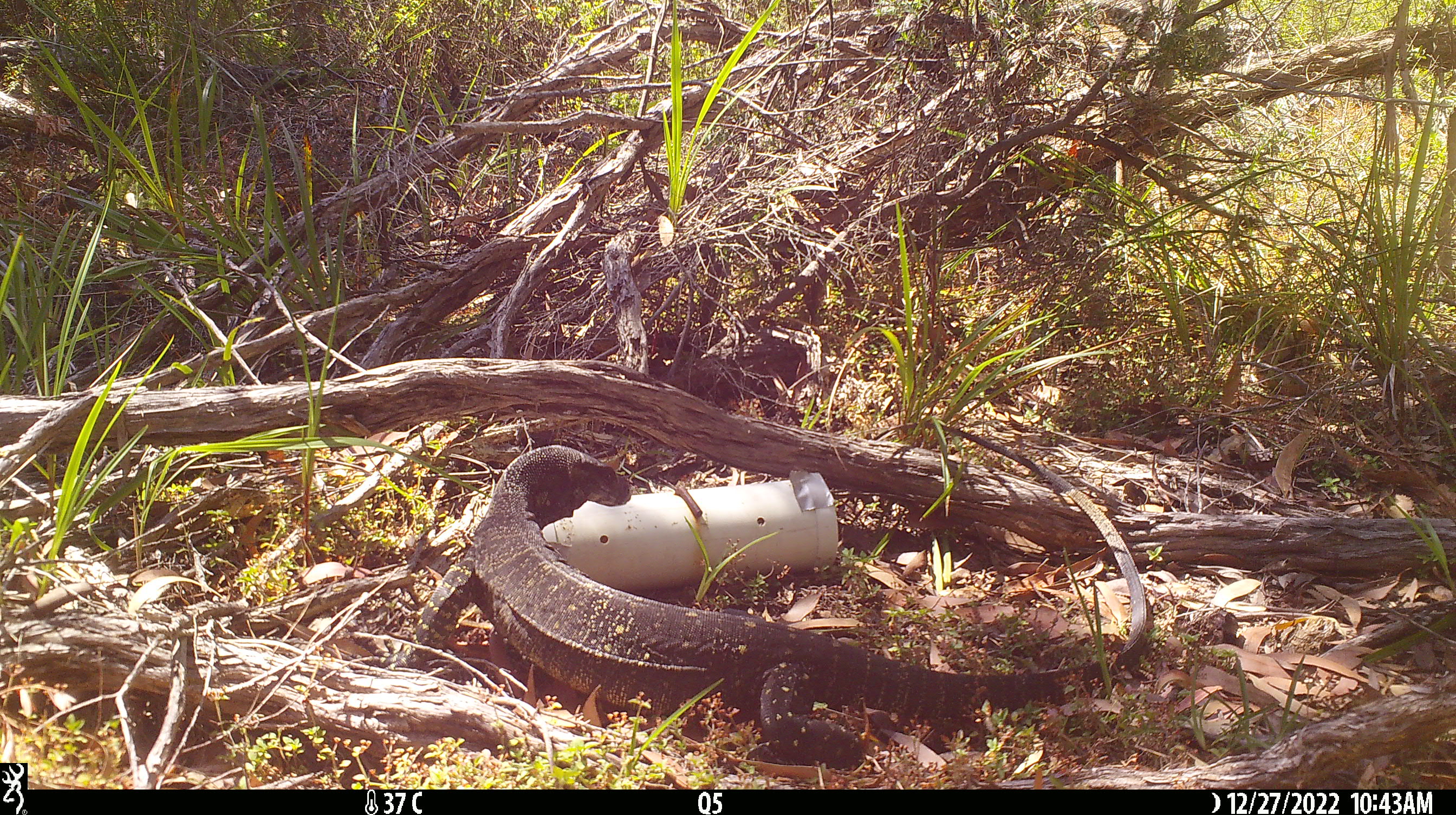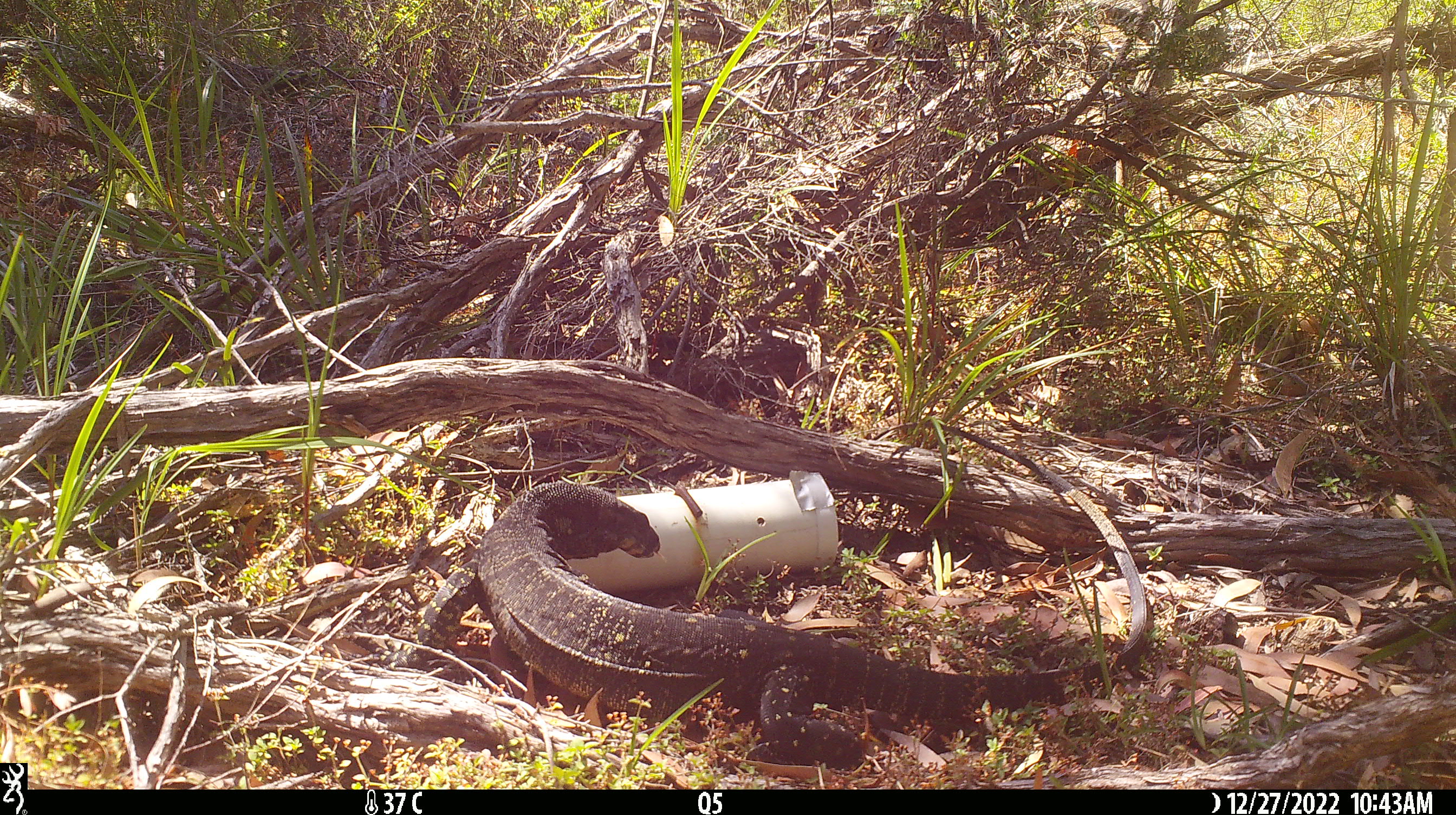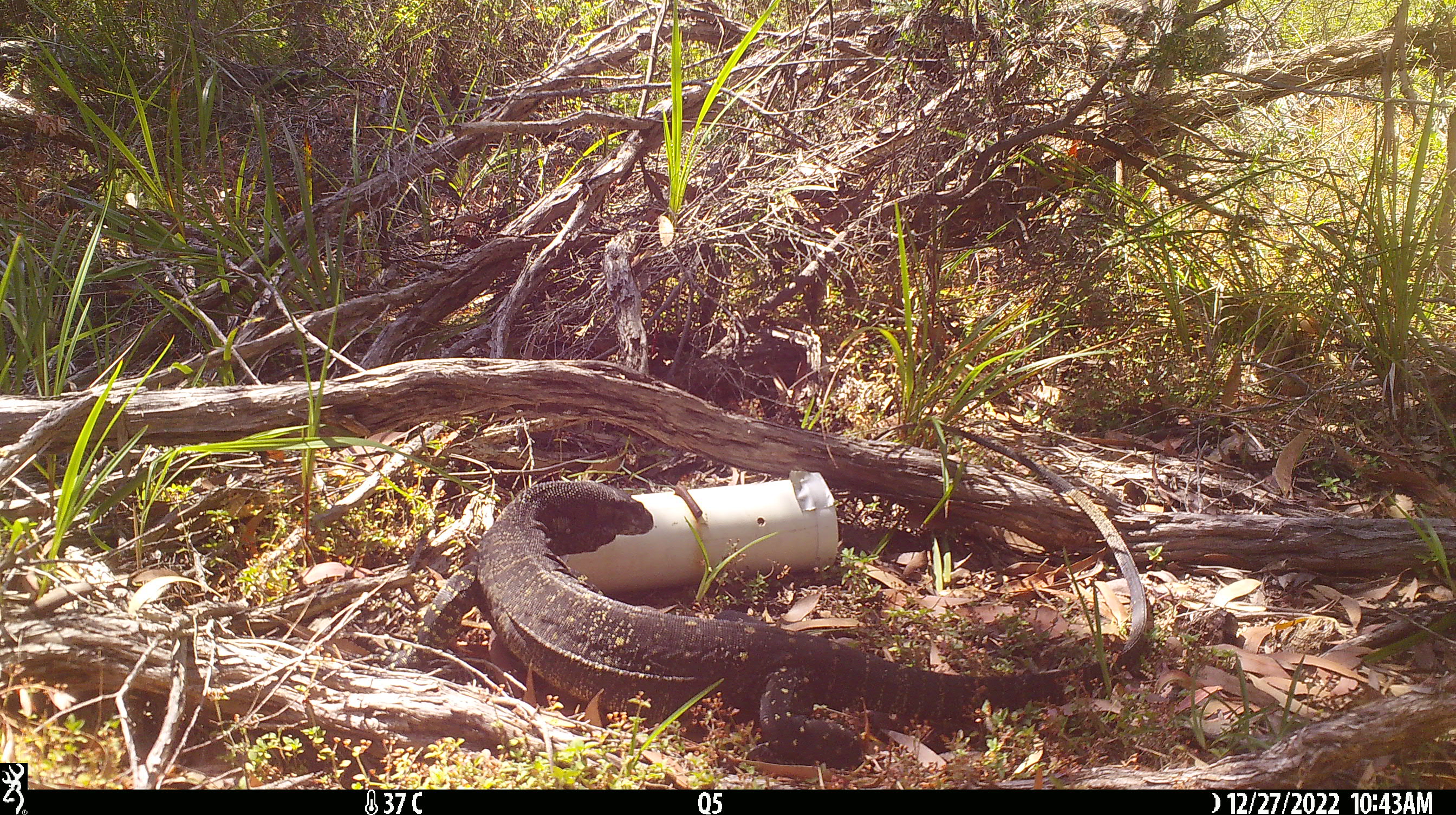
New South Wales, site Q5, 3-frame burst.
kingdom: Animalia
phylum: Chordata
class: Reptilia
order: Squamata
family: Varanidae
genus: Varanus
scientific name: Varanus varius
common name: lace monitor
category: goanna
Goanna (lace monitor) (Varanus varius).